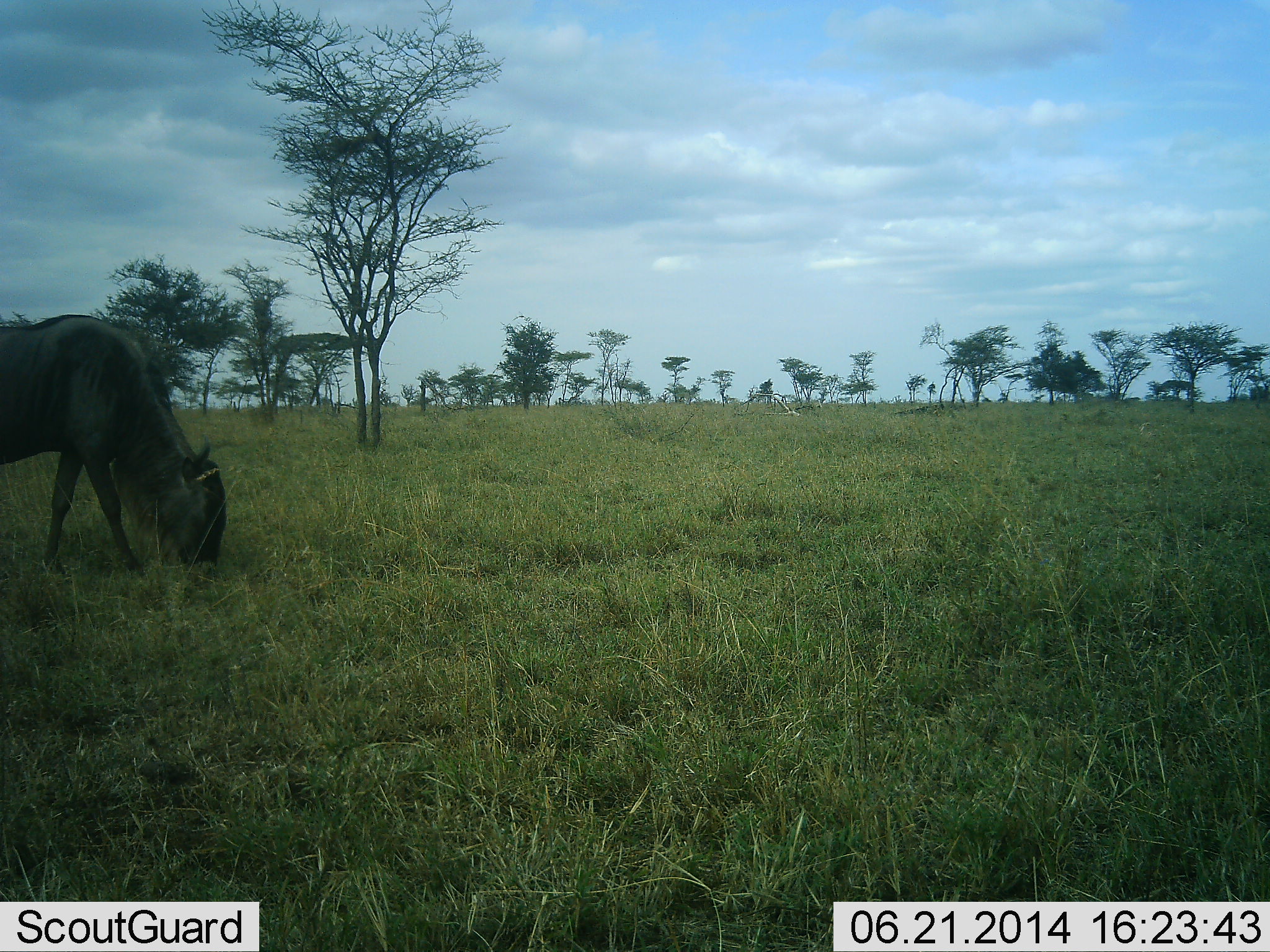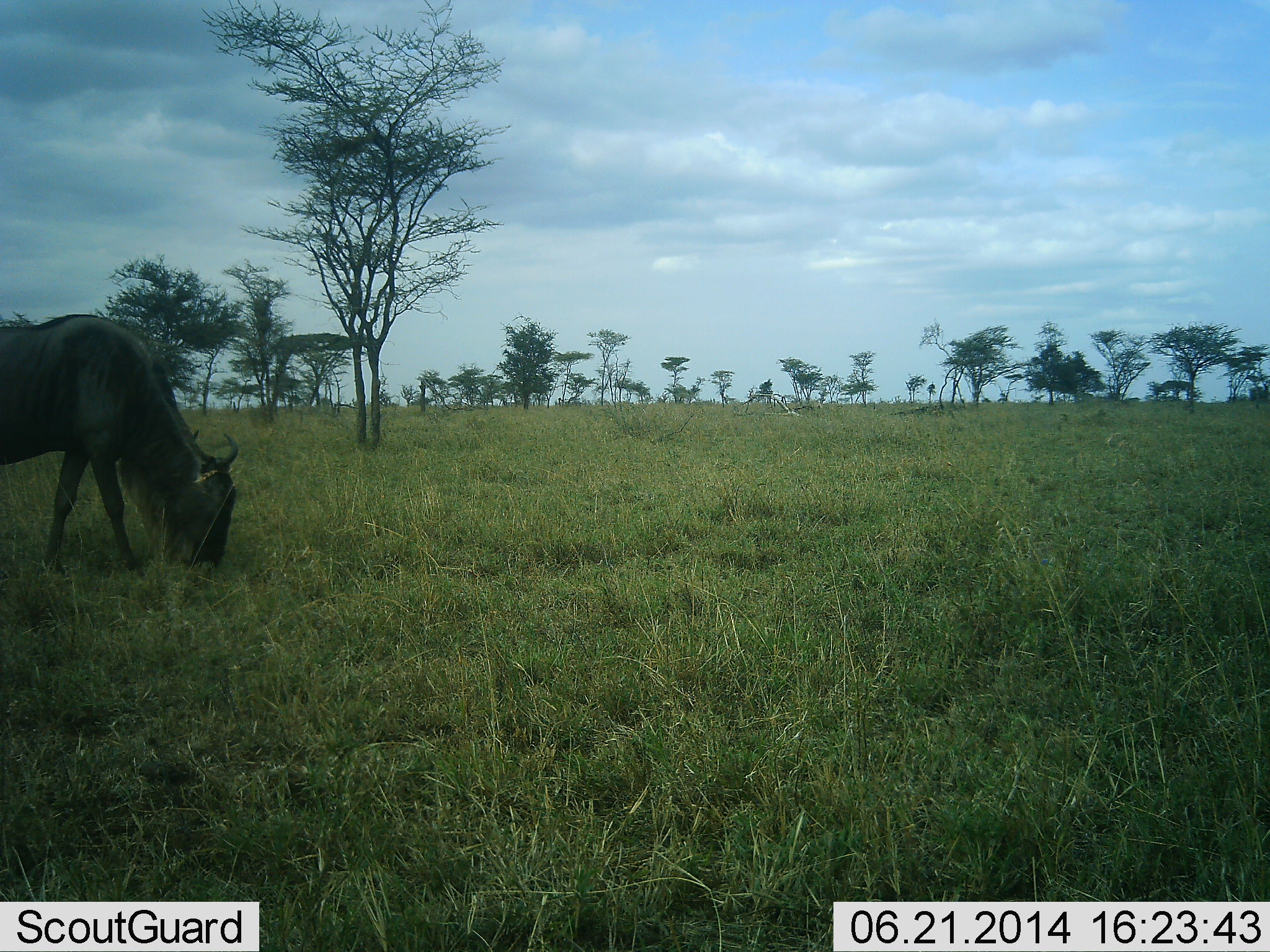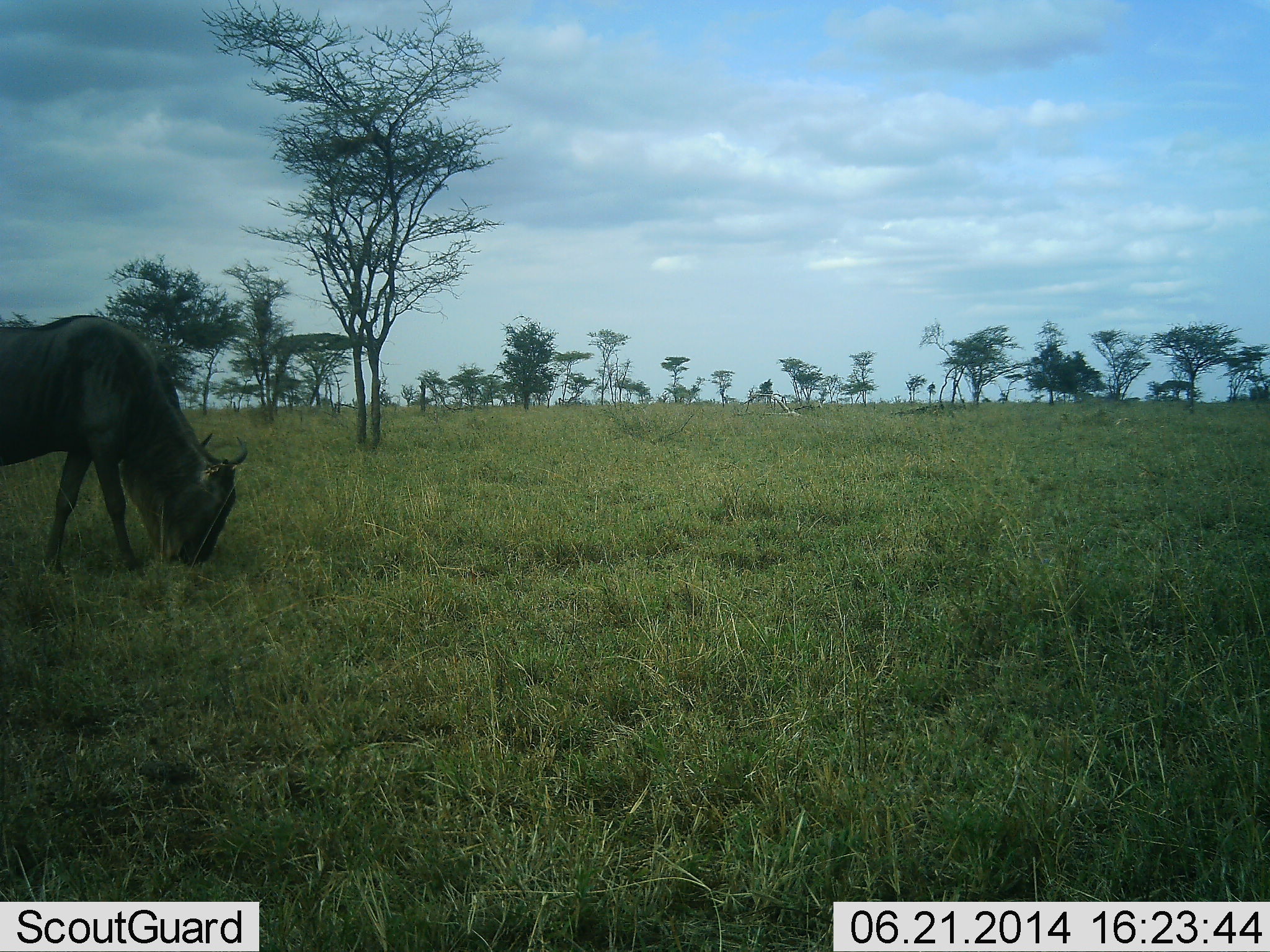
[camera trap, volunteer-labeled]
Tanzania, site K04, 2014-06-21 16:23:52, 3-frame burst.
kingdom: Animalia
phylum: Chordata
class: Mammalia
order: Artiodactyla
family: Bovidae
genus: Connochaetes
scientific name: Connochaetes taurinus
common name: blue wildebeest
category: wildebeest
Wildebeest (blue wildebeest) (Connochaetes taurinus), count 1. Behavior (volunteer vote fractions): standing 20%, resting 0%, moving 0%, interacting 0%. Young present (vote fraction): 0%. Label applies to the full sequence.